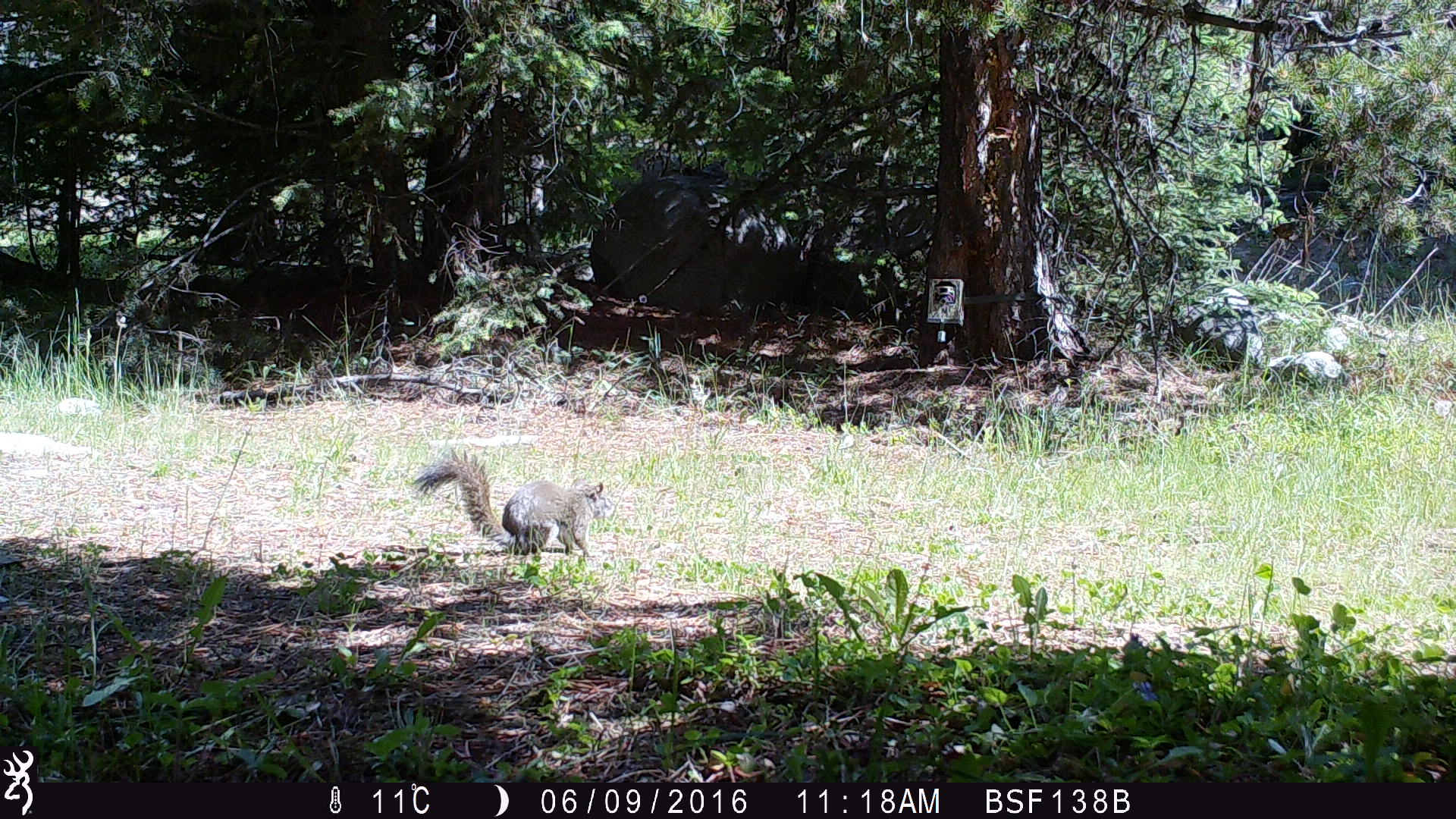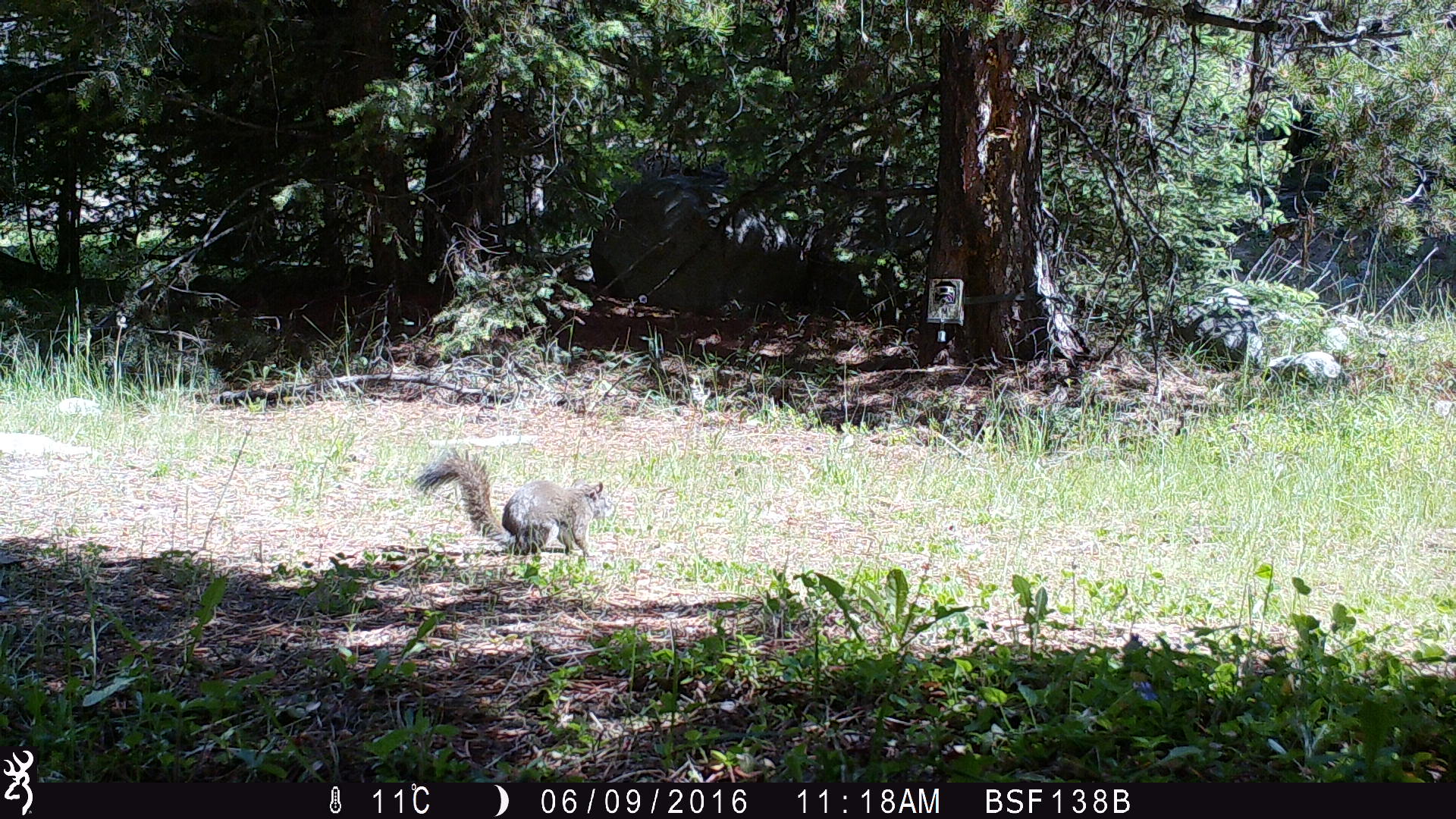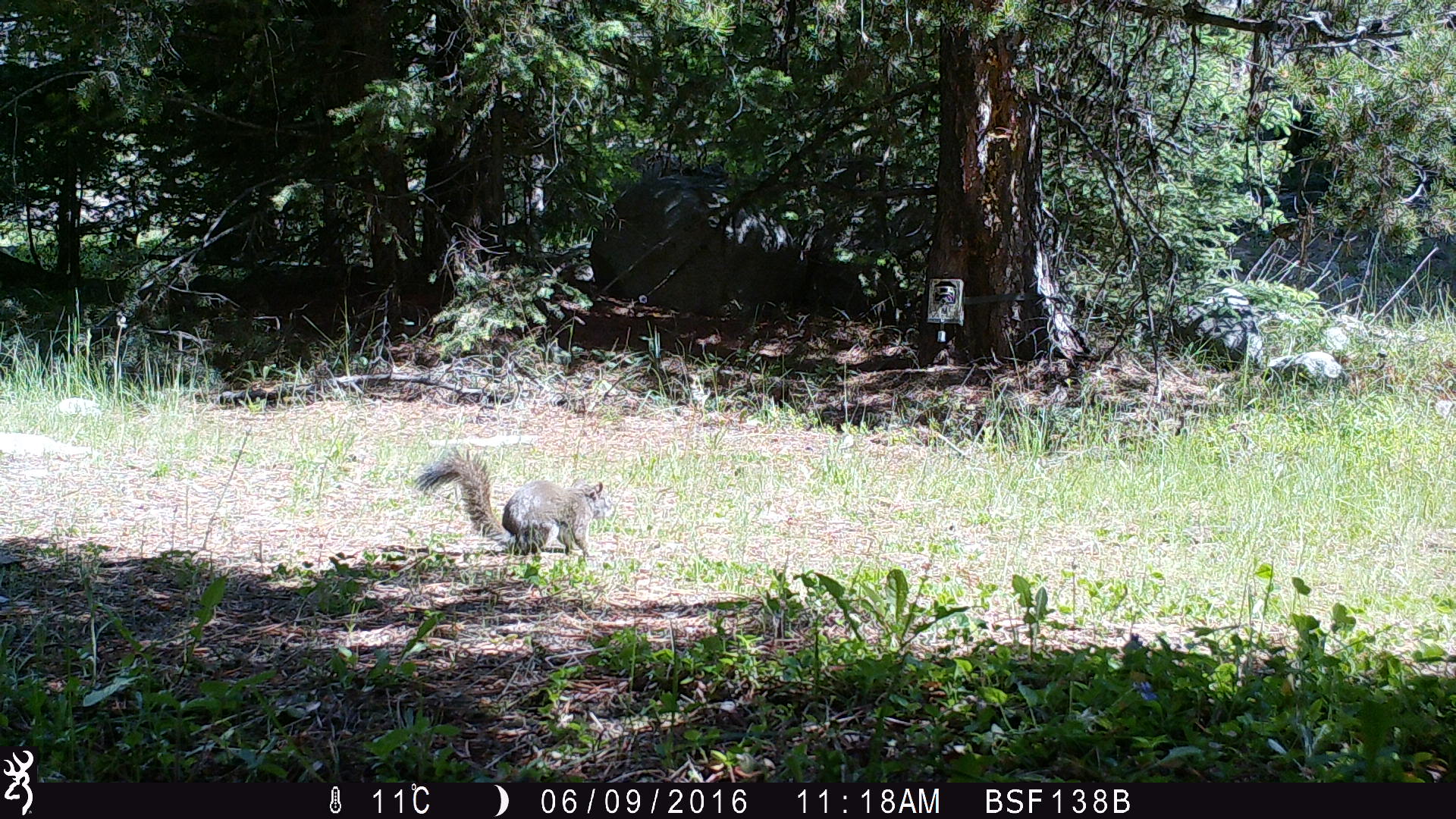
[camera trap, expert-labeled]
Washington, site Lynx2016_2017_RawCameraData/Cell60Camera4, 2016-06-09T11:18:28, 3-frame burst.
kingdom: Animalia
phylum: Chordata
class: Mammalia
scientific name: Mammalia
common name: small mammal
Small mammal (Mammalia). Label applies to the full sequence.